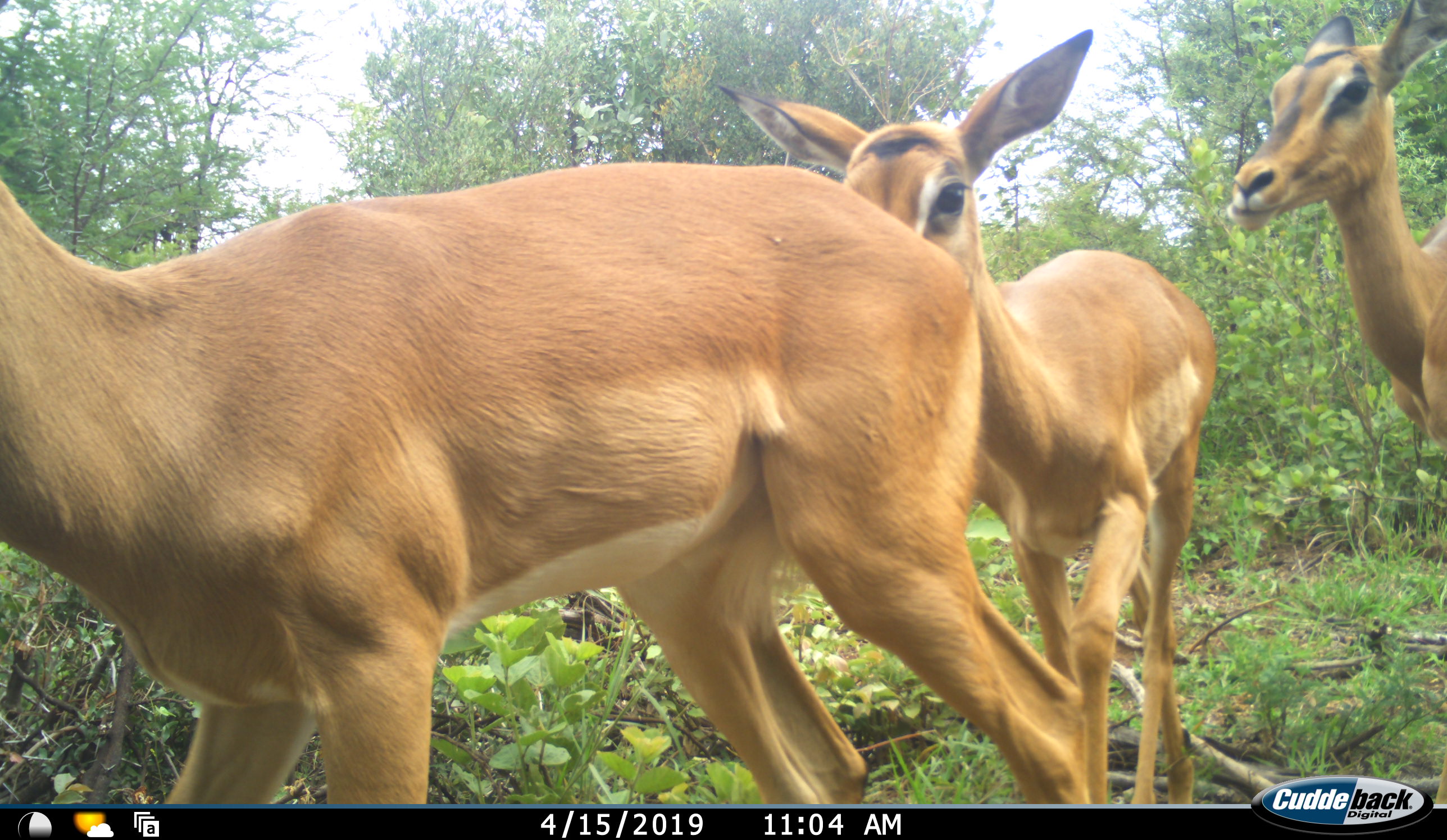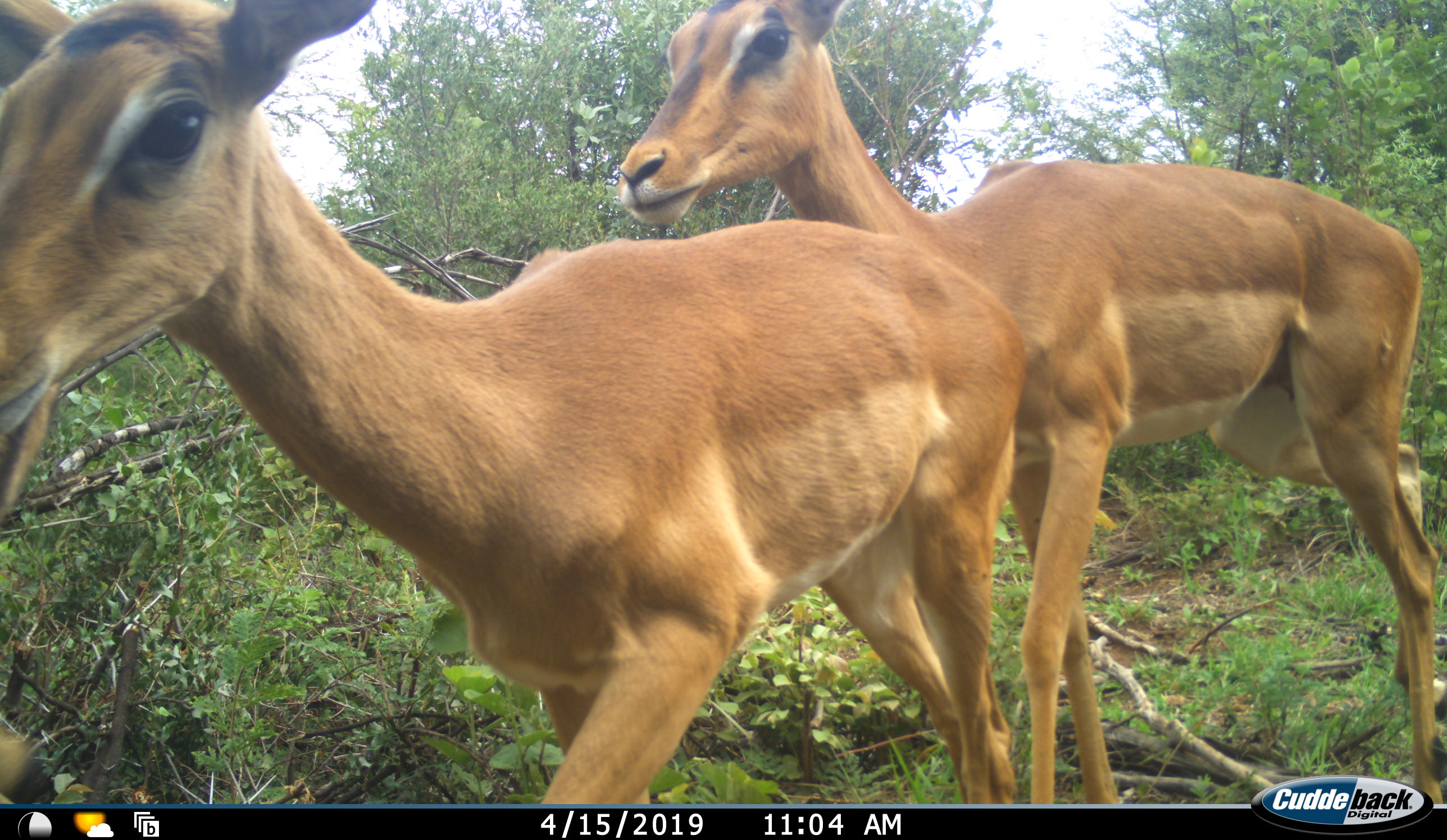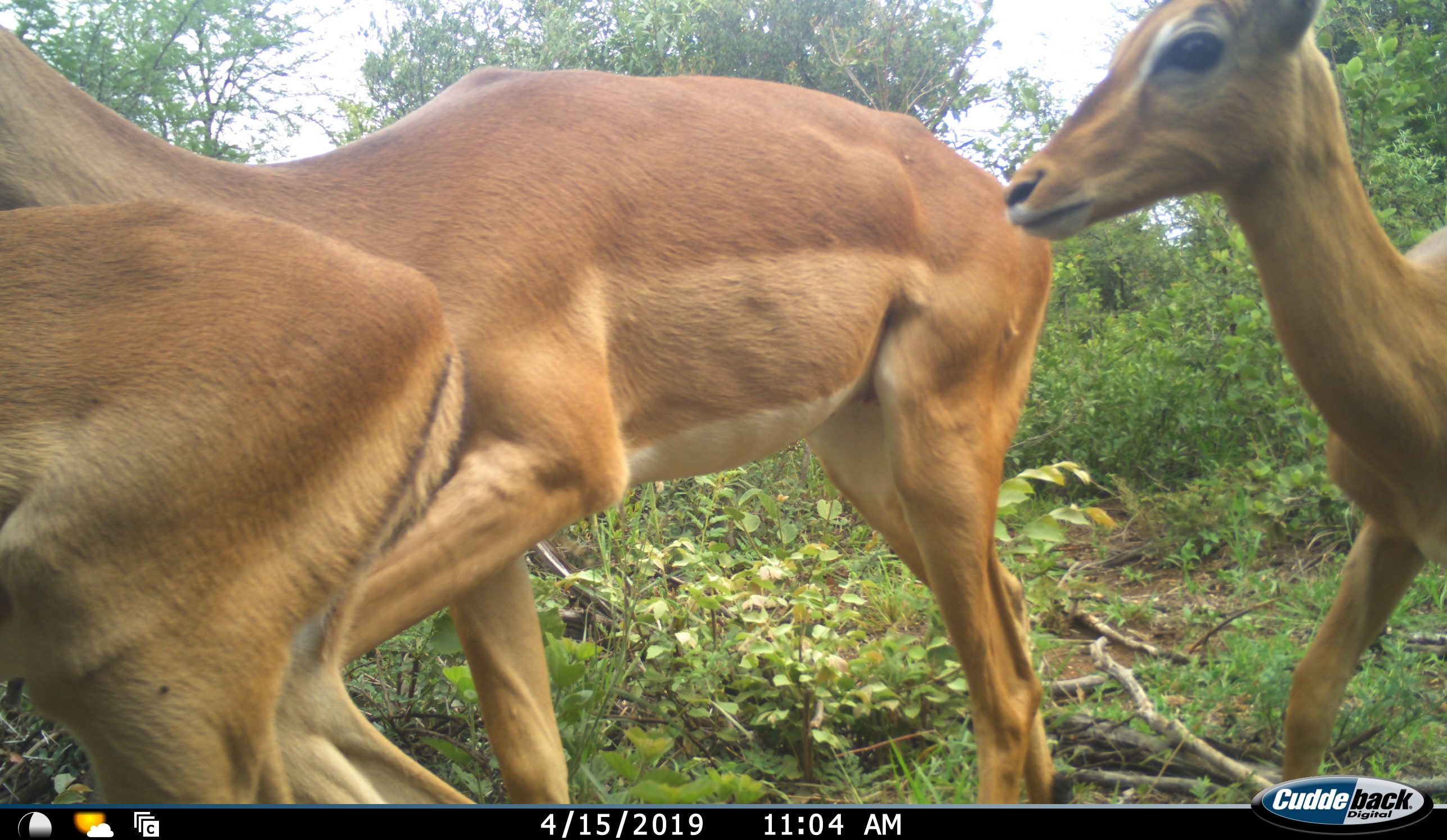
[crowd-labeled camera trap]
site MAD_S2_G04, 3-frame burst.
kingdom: Animalia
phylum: Chordata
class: Mammalia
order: Artiodactyla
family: Bovidae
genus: Aepyceros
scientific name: Aepyceros melampus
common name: impala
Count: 3.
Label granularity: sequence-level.